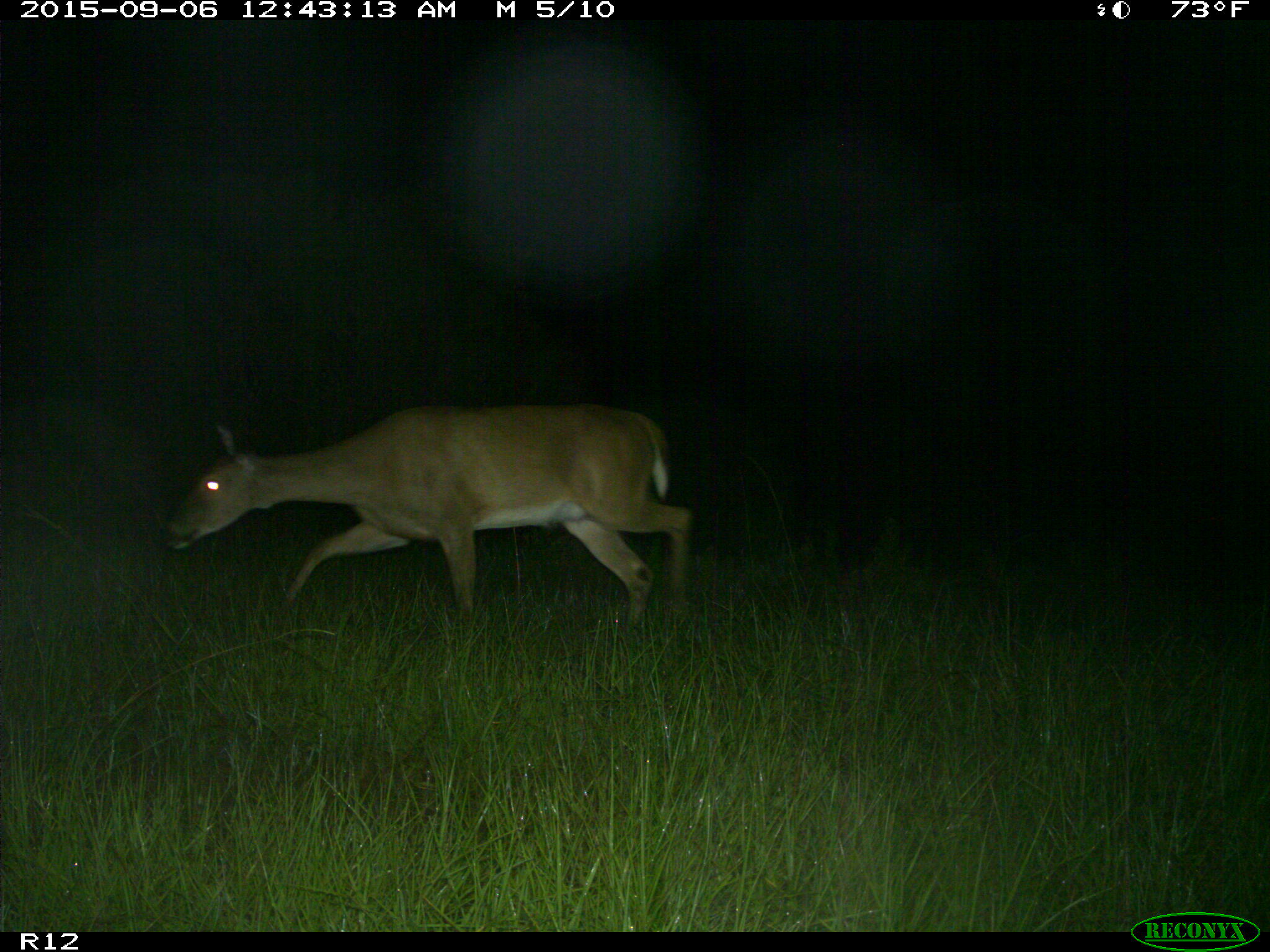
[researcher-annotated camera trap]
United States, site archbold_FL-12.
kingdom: Animalia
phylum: Chordata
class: Mammalia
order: Artiodactyla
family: Cervidae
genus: Odocoileus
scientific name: Odocoileus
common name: deer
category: unidentified deer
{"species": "unidentified deer (deer) (Odocoileus)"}